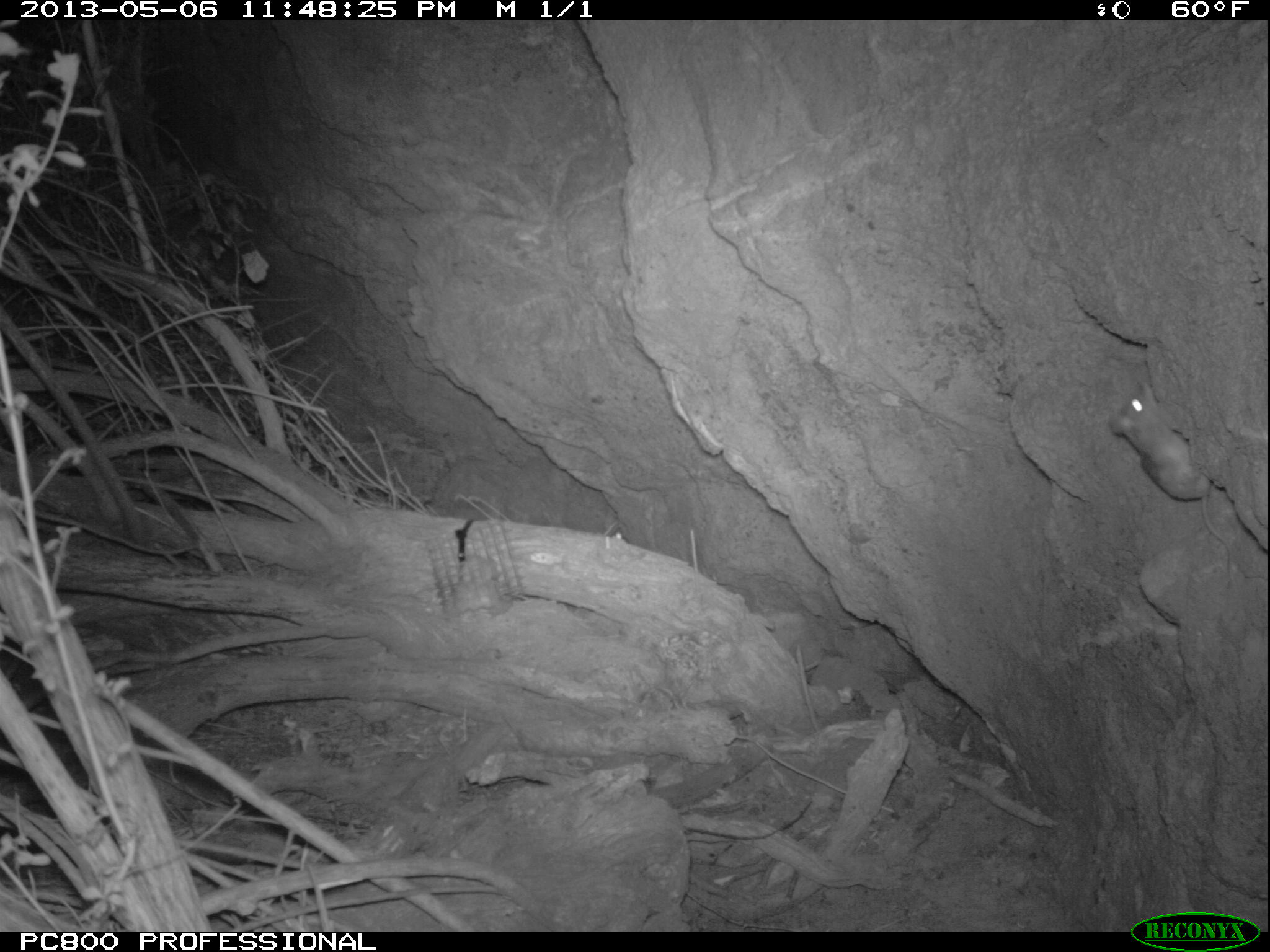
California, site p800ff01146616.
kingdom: Animalia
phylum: Chordata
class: Mammalia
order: Rodentia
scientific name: Rodentia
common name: rodent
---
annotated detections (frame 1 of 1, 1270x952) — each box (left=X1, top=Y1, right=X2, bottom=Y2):
rodent: (left=1108, top=382, right=1230, bottom=578)